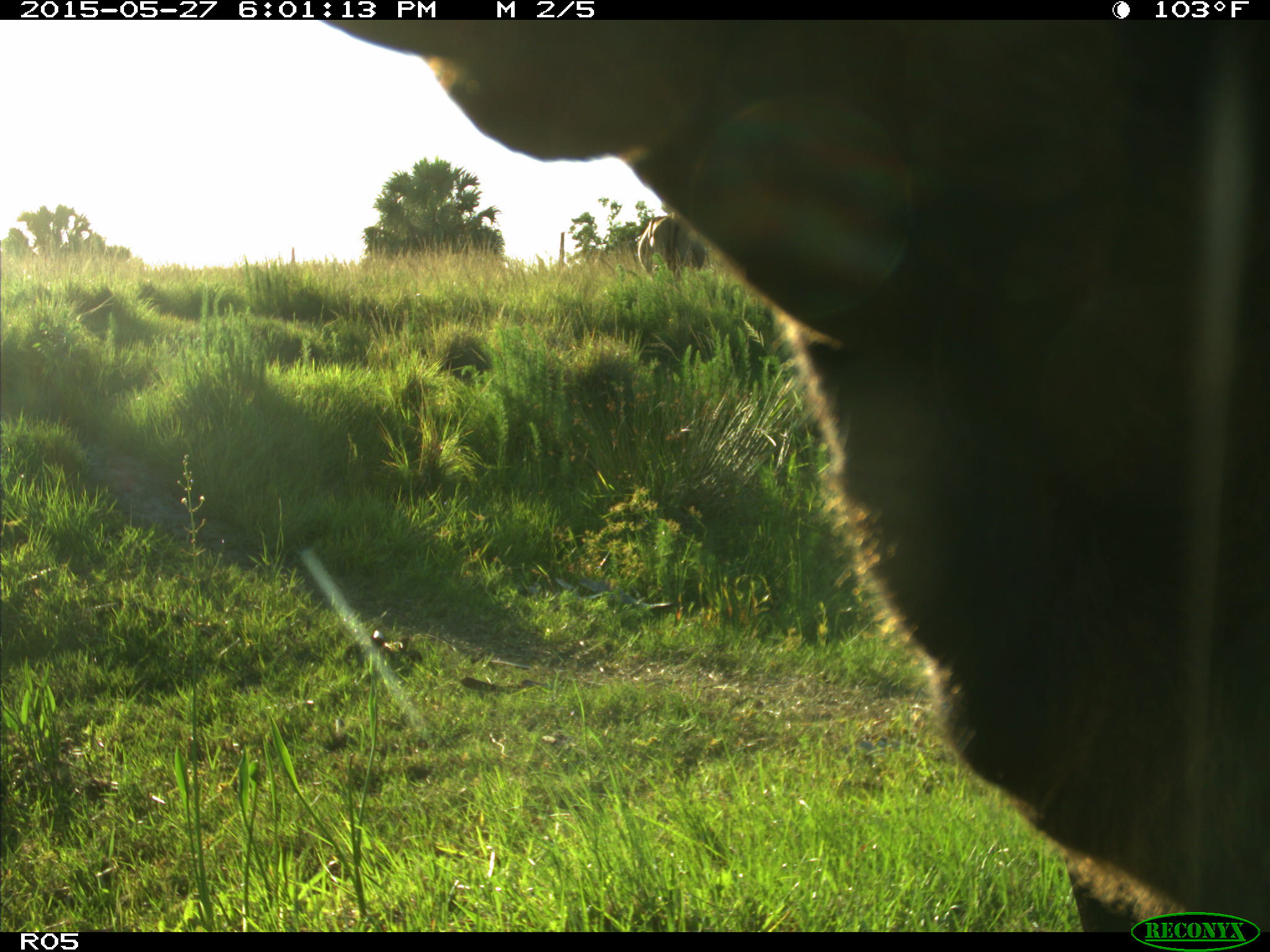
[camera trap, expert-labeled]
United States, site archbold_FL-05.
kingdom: Animalia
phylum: Chordata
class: Mammalia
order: Artiodactyla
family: Bovidae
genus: Bos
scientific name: Bos taurus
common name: domestic cow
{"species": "Bos taurus (domestic cow)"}